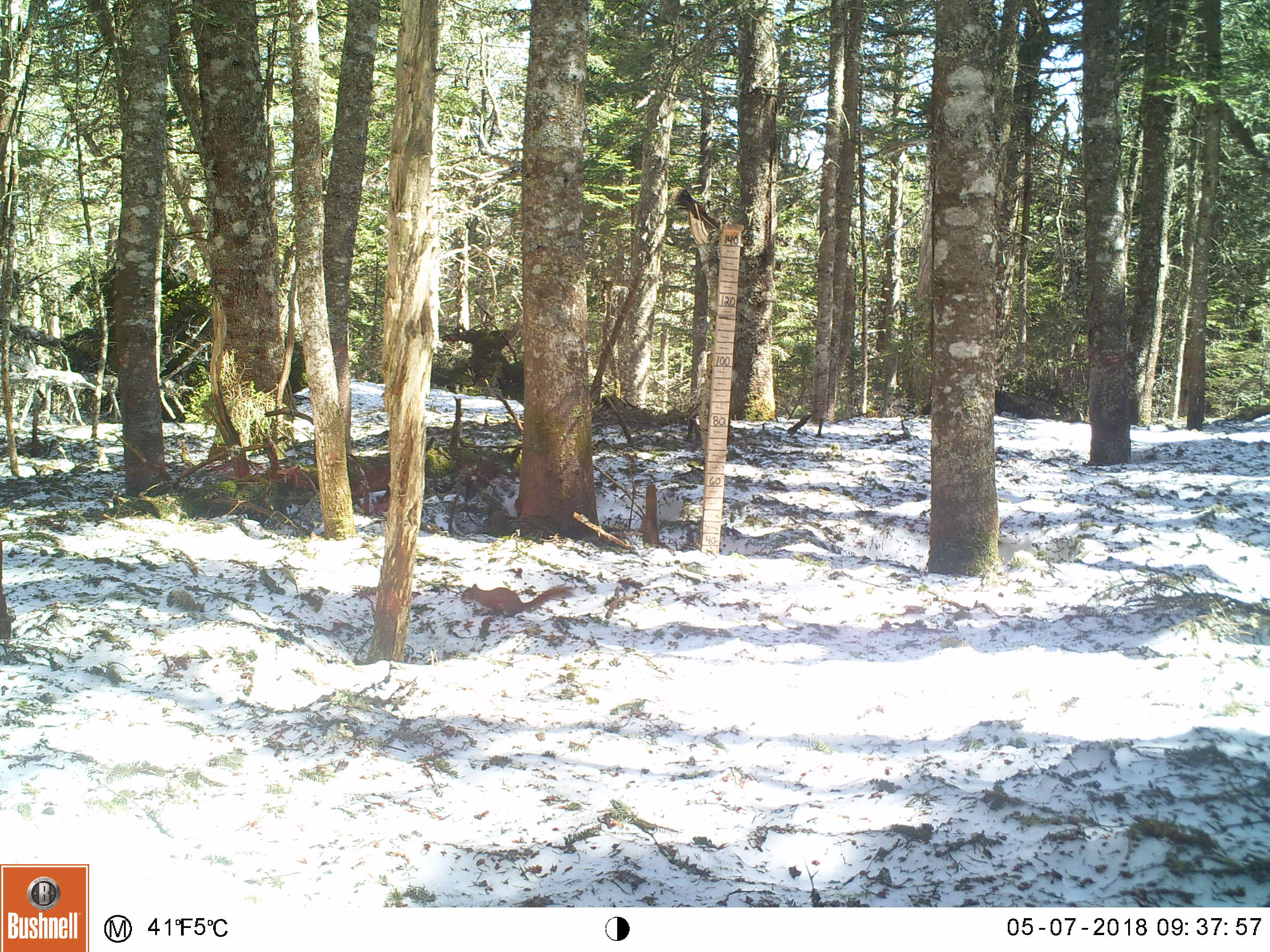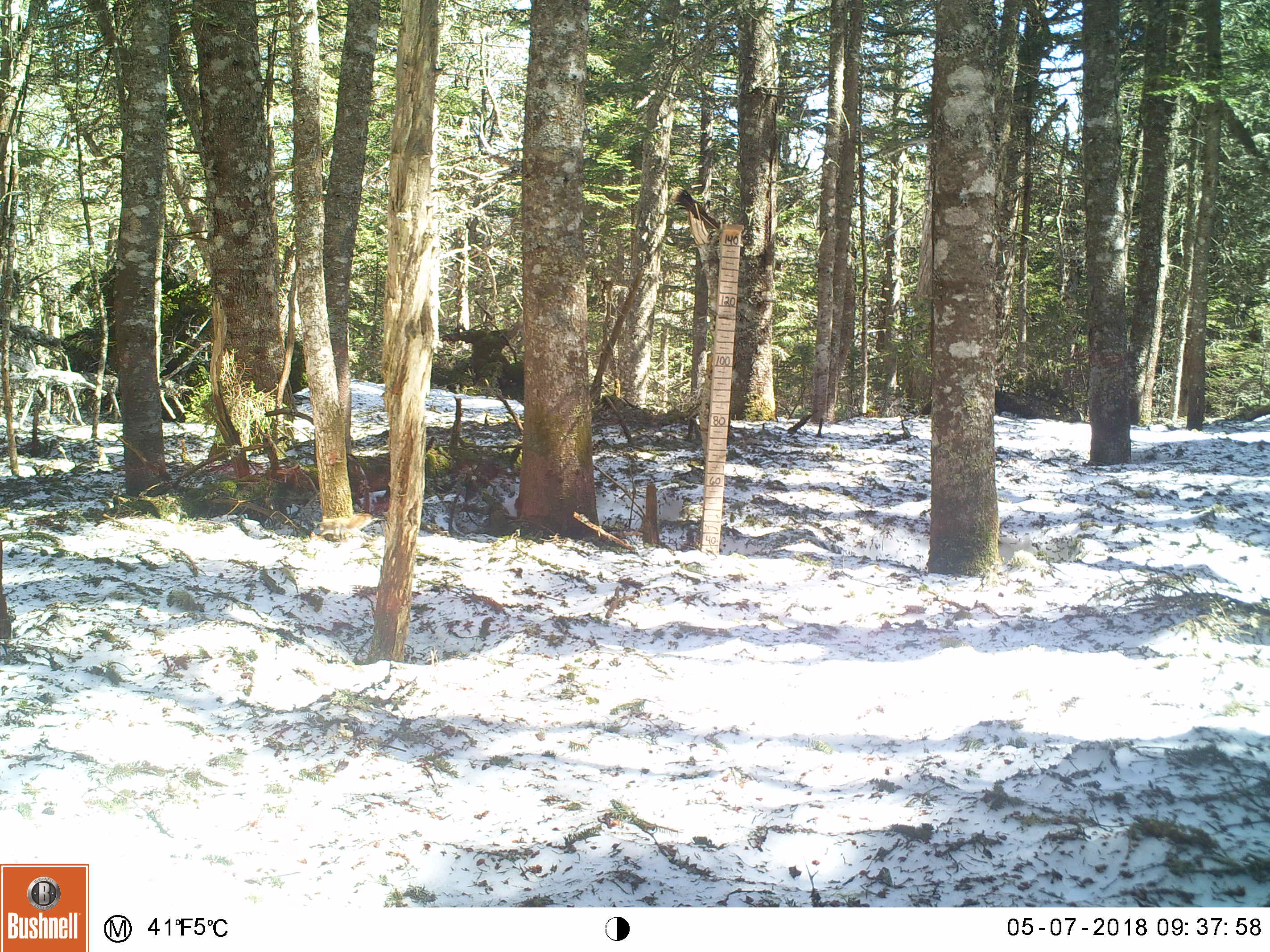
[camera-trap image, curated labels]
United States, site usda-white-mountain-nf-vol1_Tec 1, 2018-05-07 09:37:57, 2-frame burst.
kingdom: Animalia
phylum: Chordata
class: Mammalia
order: Rodentia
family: Sciuridae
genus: Tamiasciurus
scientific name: Tamiasciurus hudsonicus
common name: red squirrel